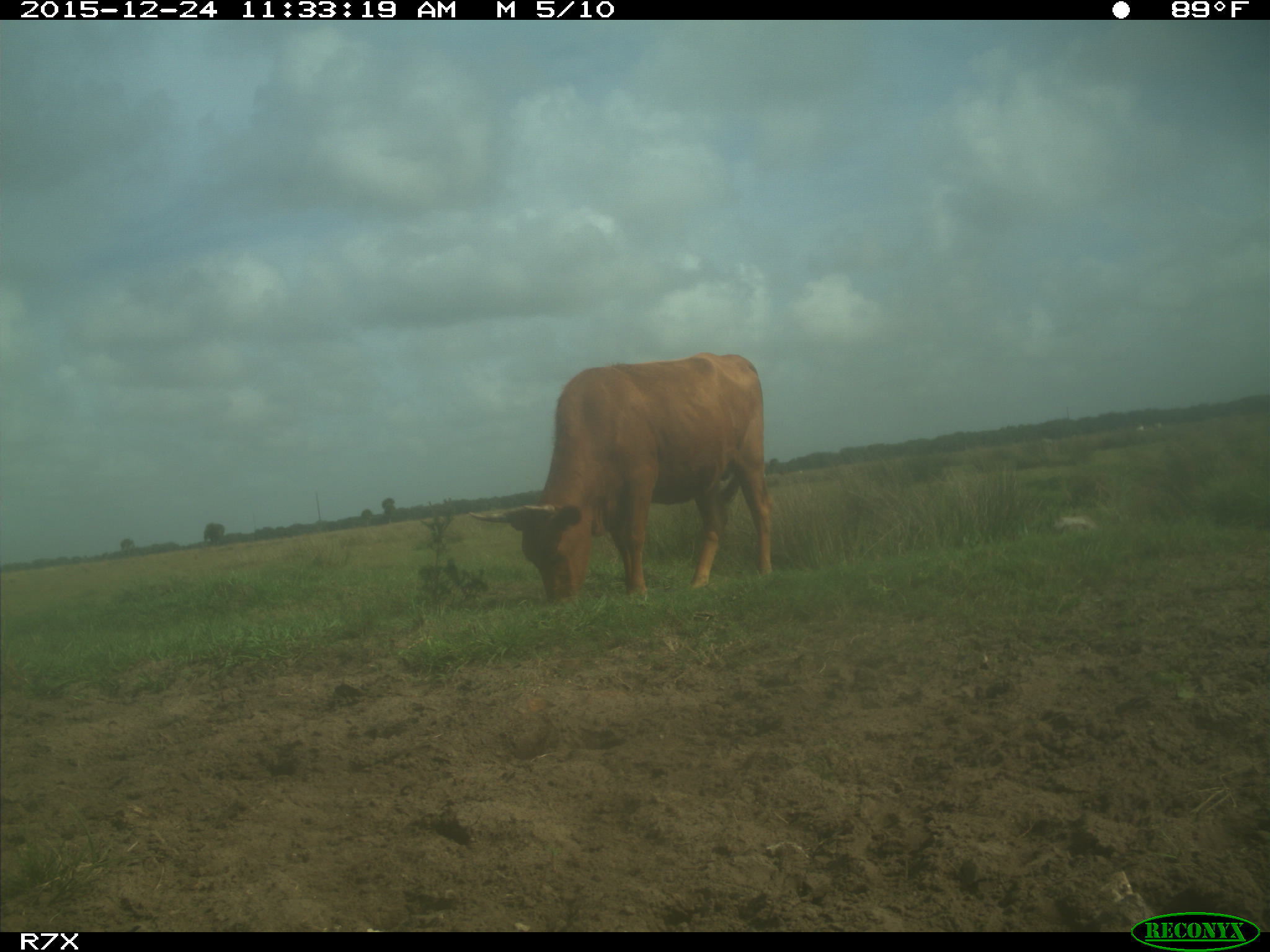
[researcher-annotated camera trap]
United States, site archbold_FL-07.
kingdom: Animalia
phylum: Chordata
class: Mammalia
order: Artiodactyla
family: Bovidae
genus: Bos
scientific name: Bos taurus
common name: domestic cow